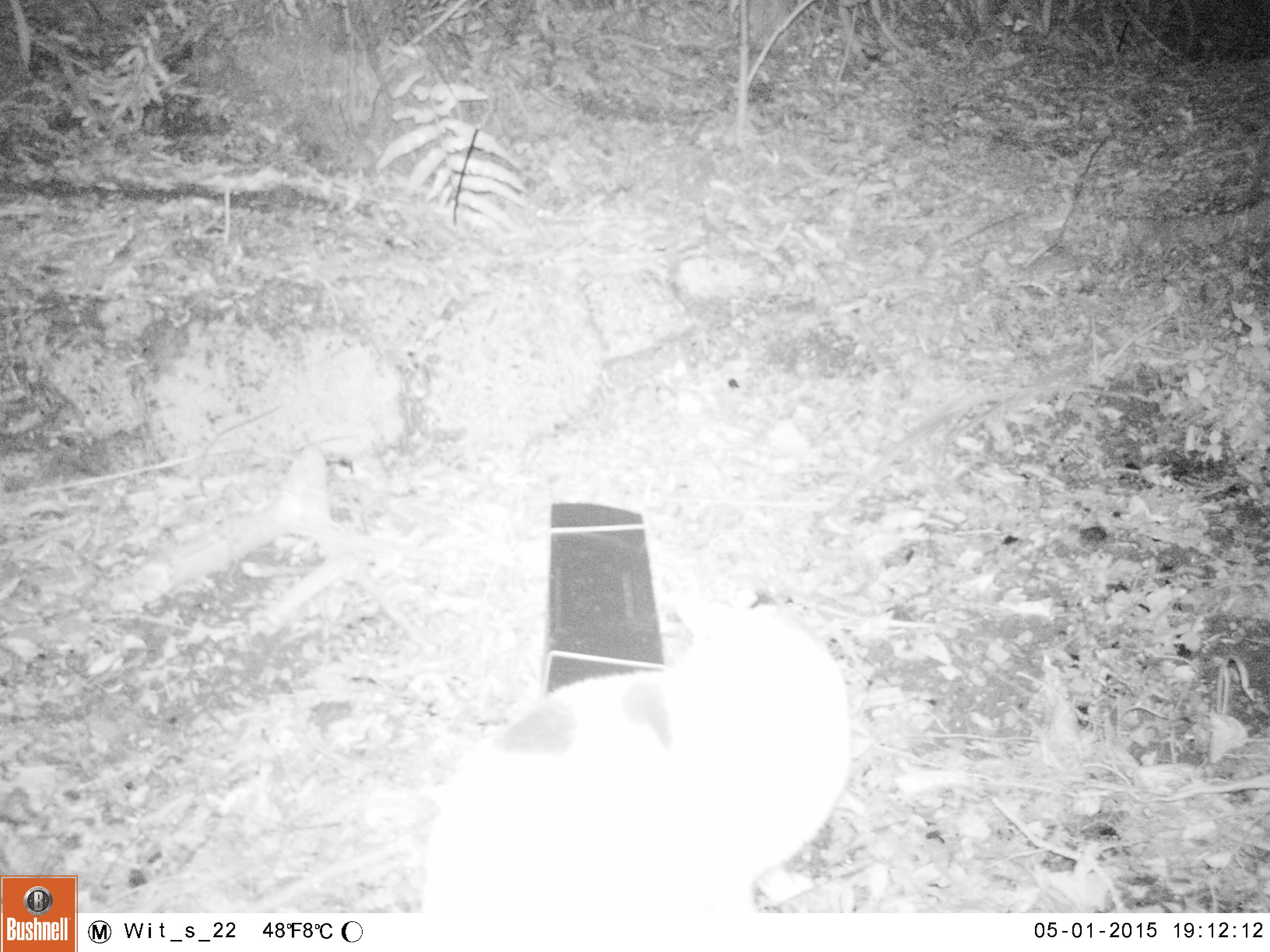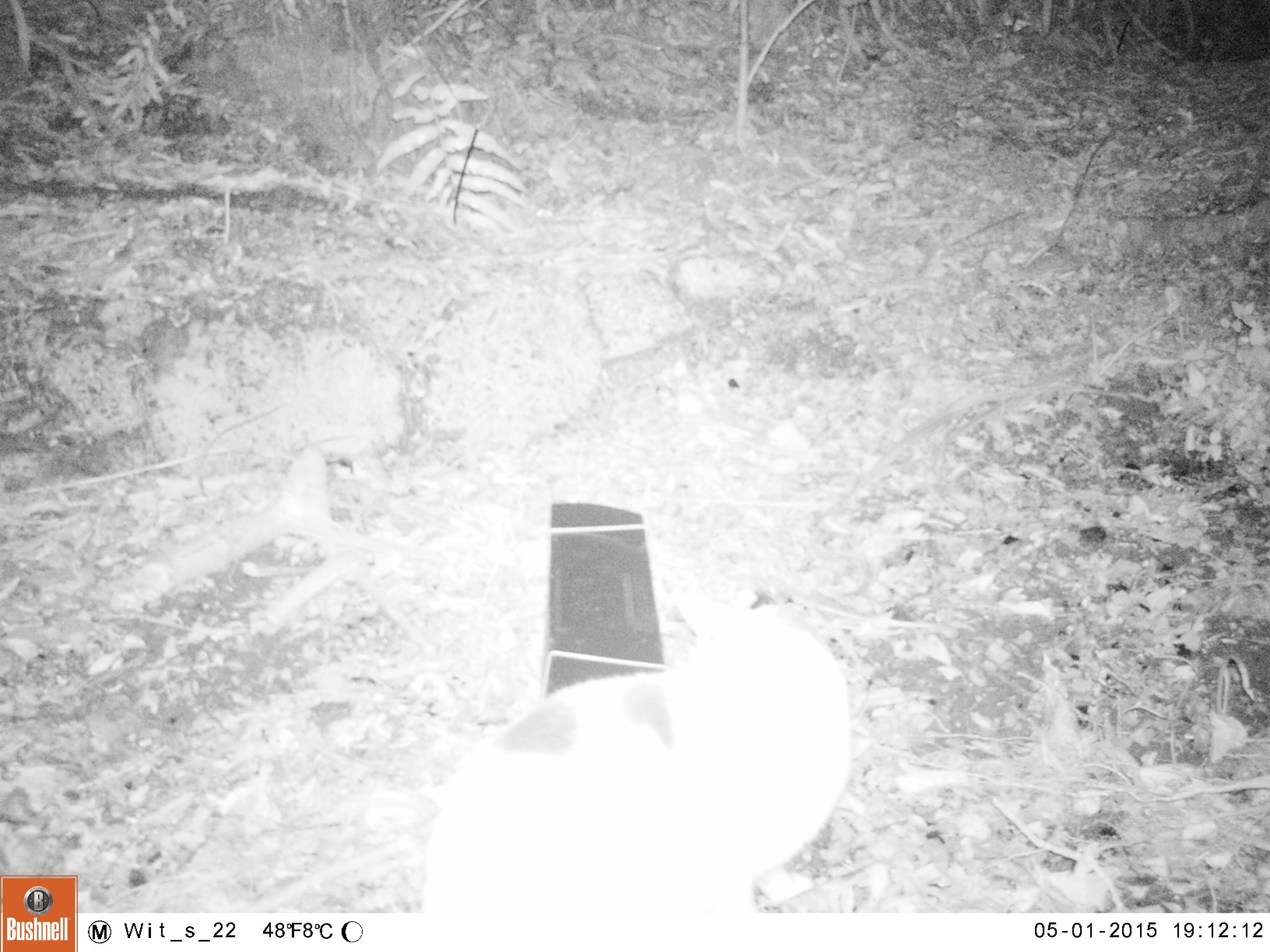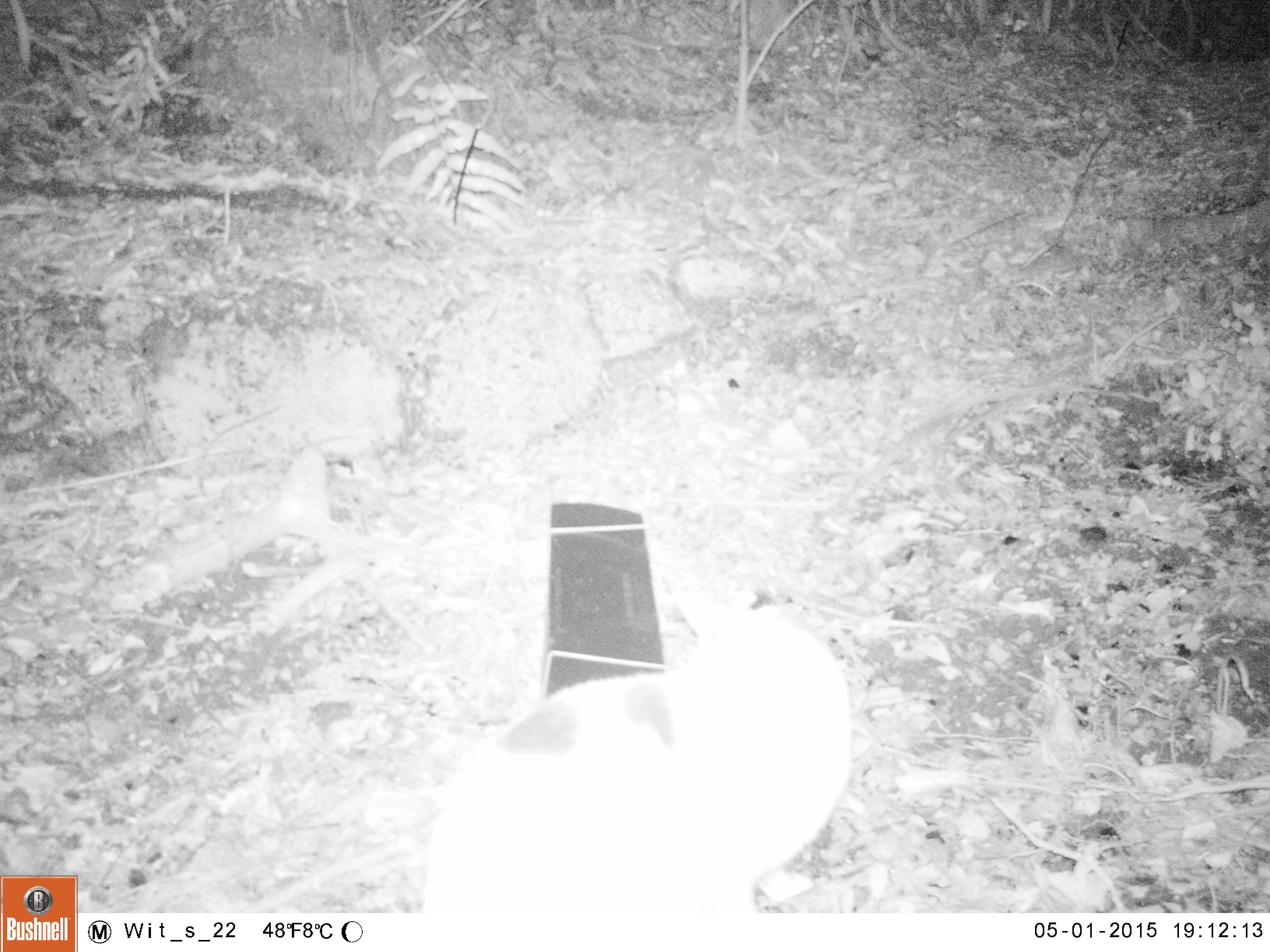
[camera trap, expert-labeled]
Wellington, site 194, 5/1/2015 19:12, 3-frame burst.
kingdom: Animalia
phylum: Chordata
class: Mammalia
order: Carnivora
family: Felidae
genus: Felis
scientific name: Felis catus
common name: cat